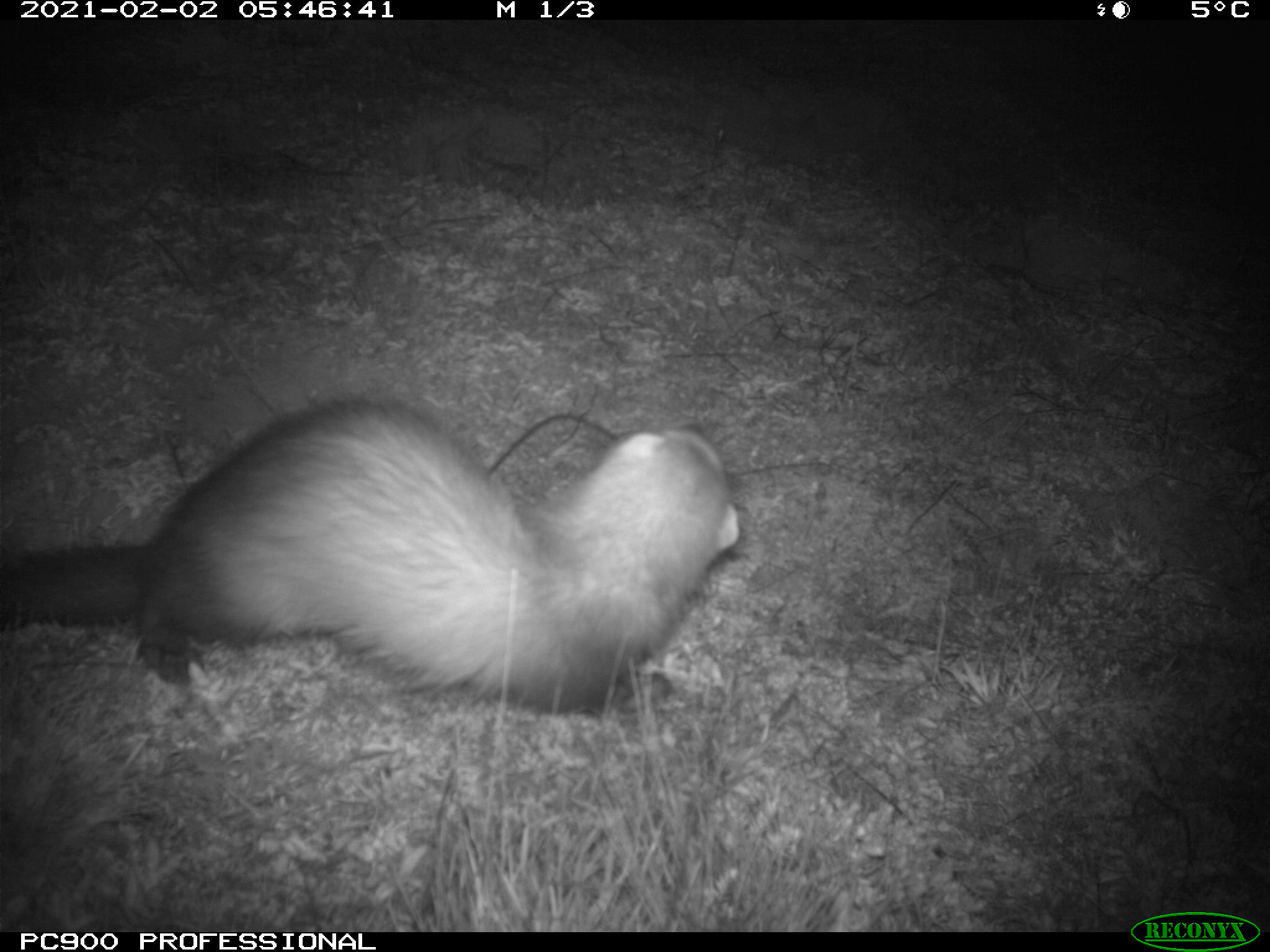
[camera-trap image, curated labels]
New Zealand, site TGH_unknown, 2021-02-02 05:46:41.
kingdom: Animalia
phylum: Chordata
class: Mammalia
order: Carnivora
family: Mustelidae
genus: Mustela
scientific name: Mustela furo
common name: ferret